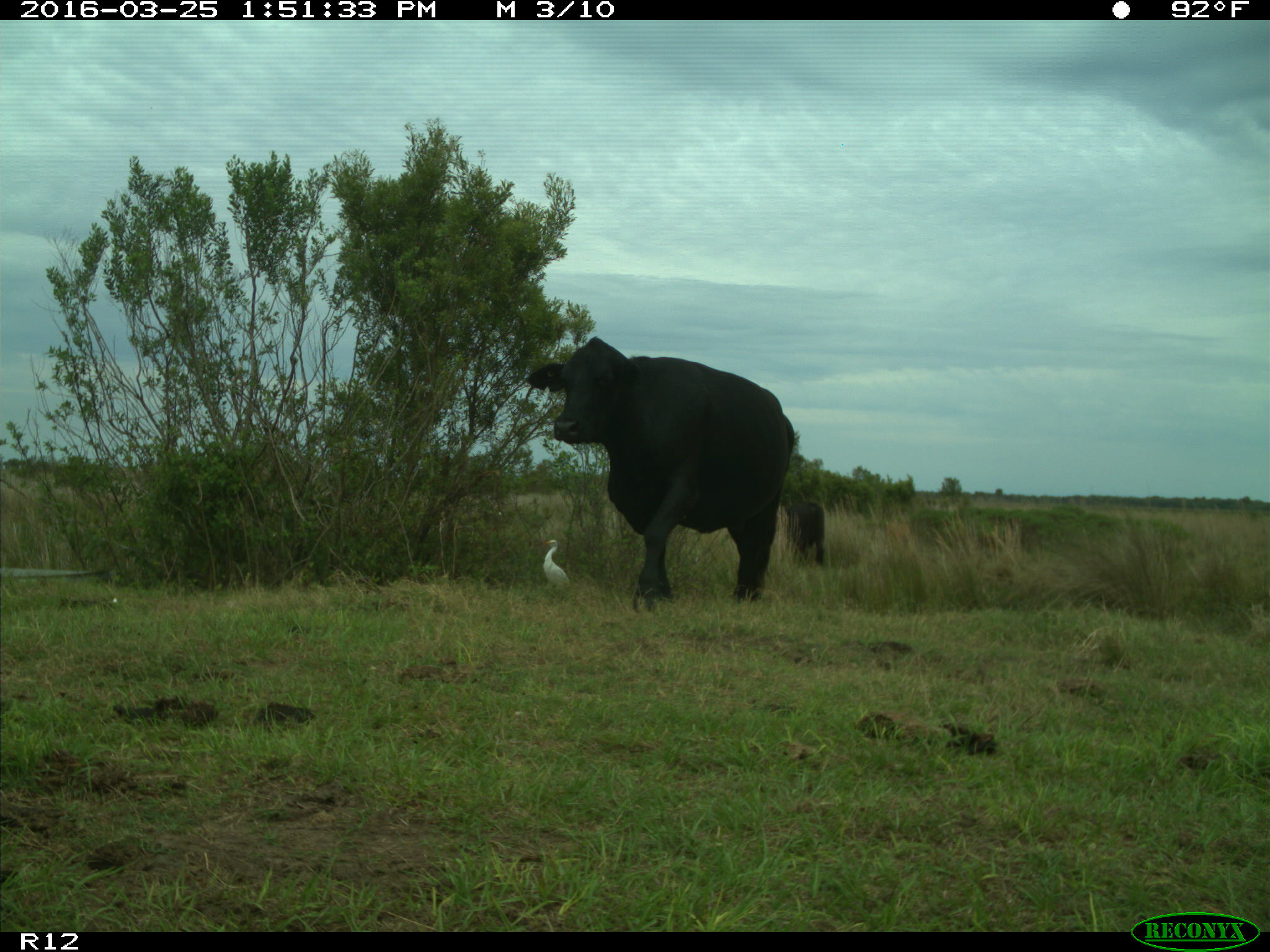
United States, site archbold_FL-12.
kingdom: Animalia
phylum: Chordata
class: Mammalia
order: Artiodactyla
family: Bovidae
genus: Bos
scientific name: Bos taurus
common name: domestic cow